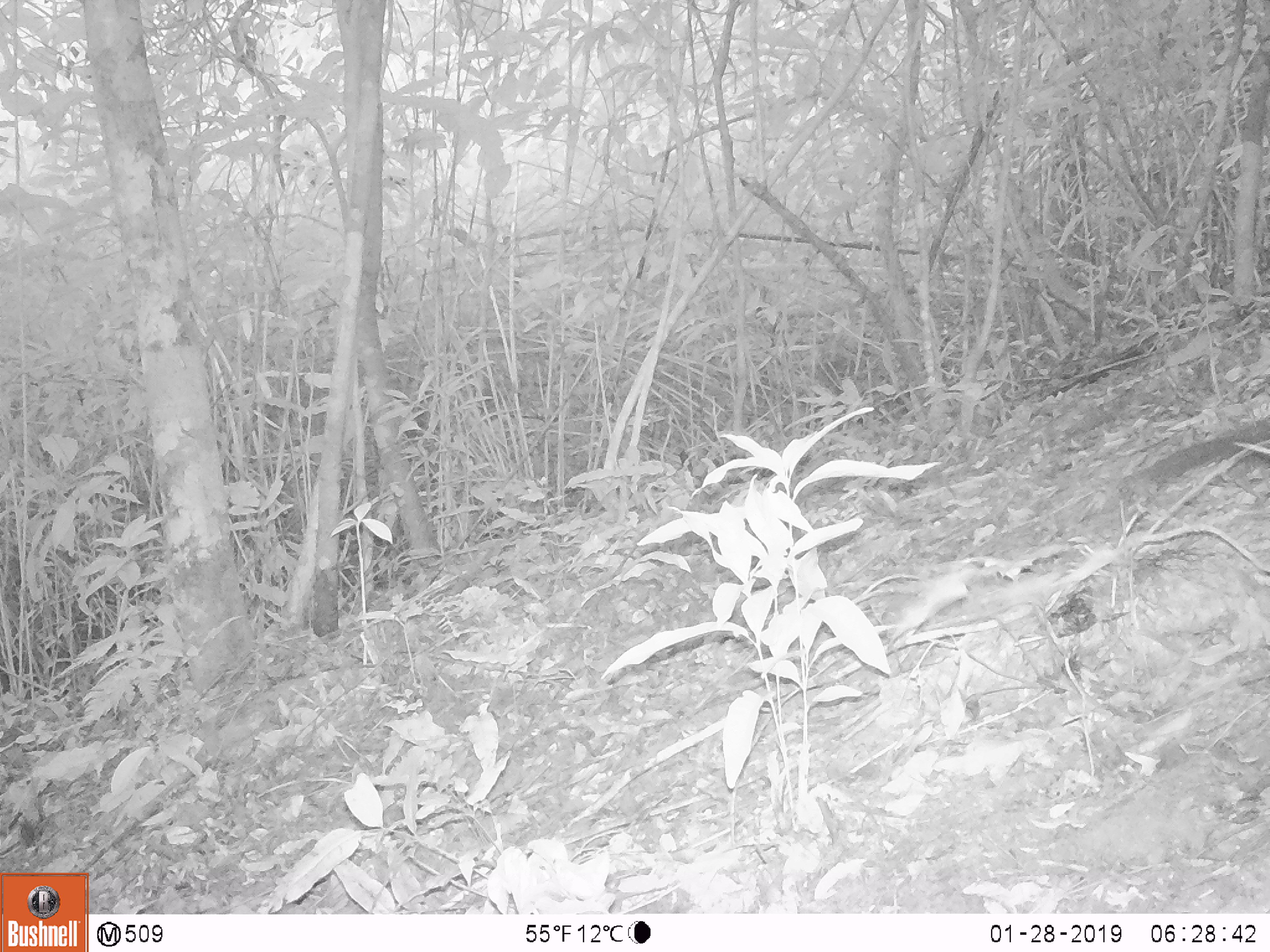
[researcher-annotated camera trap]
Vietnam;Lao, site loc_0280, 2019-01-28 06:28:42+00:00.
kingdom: Animalia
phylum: Chordata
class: Mammalia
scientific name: Mammalia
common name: mammal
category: unidentified small mammal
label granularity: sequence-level